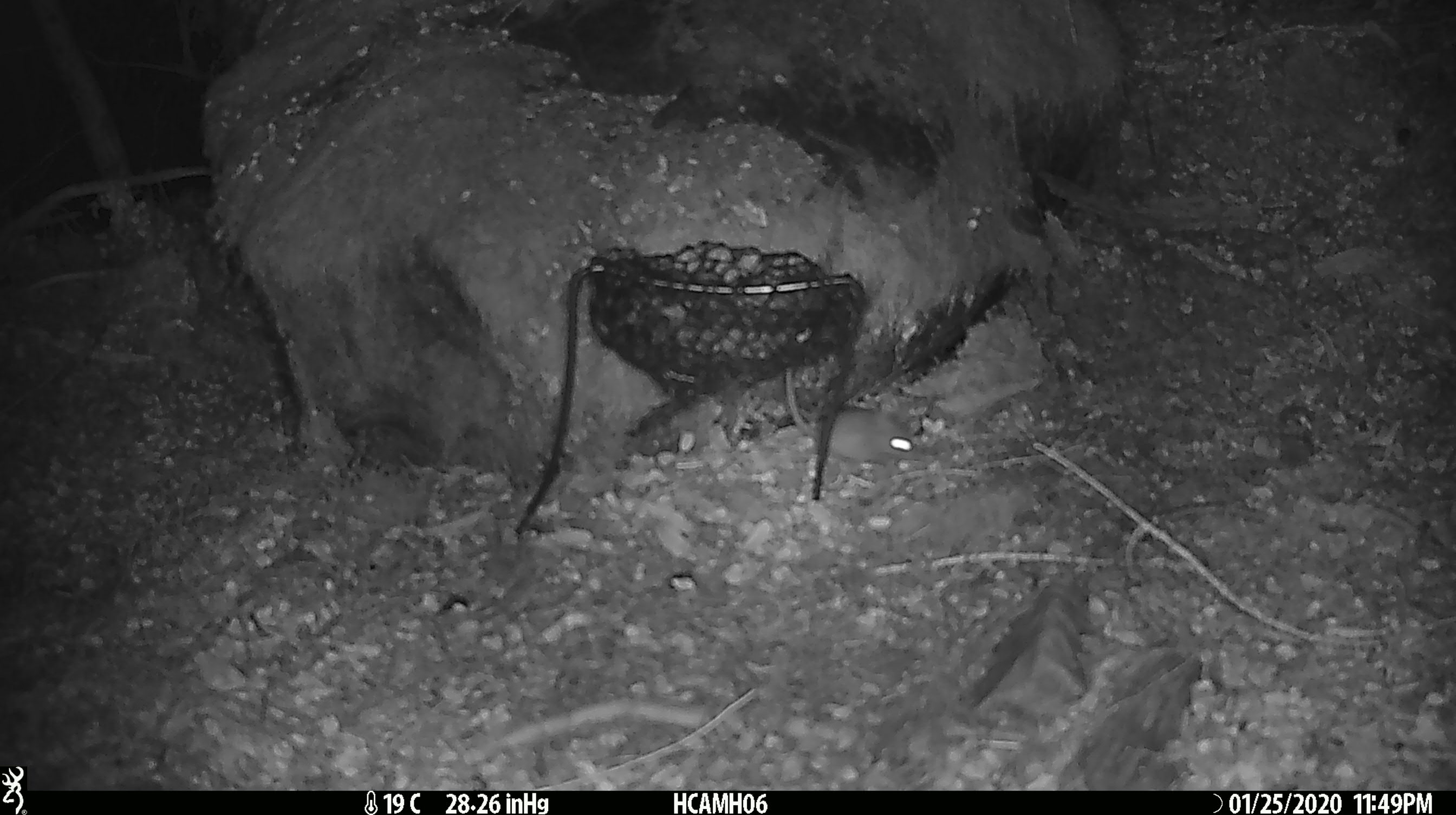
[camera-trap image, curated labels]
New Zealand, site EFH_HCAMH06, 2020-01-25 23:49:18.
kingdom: Animalia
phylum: Chordata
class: Mammalia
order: Rodentia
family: Muridae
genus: Mus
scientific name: Mus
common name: mouse